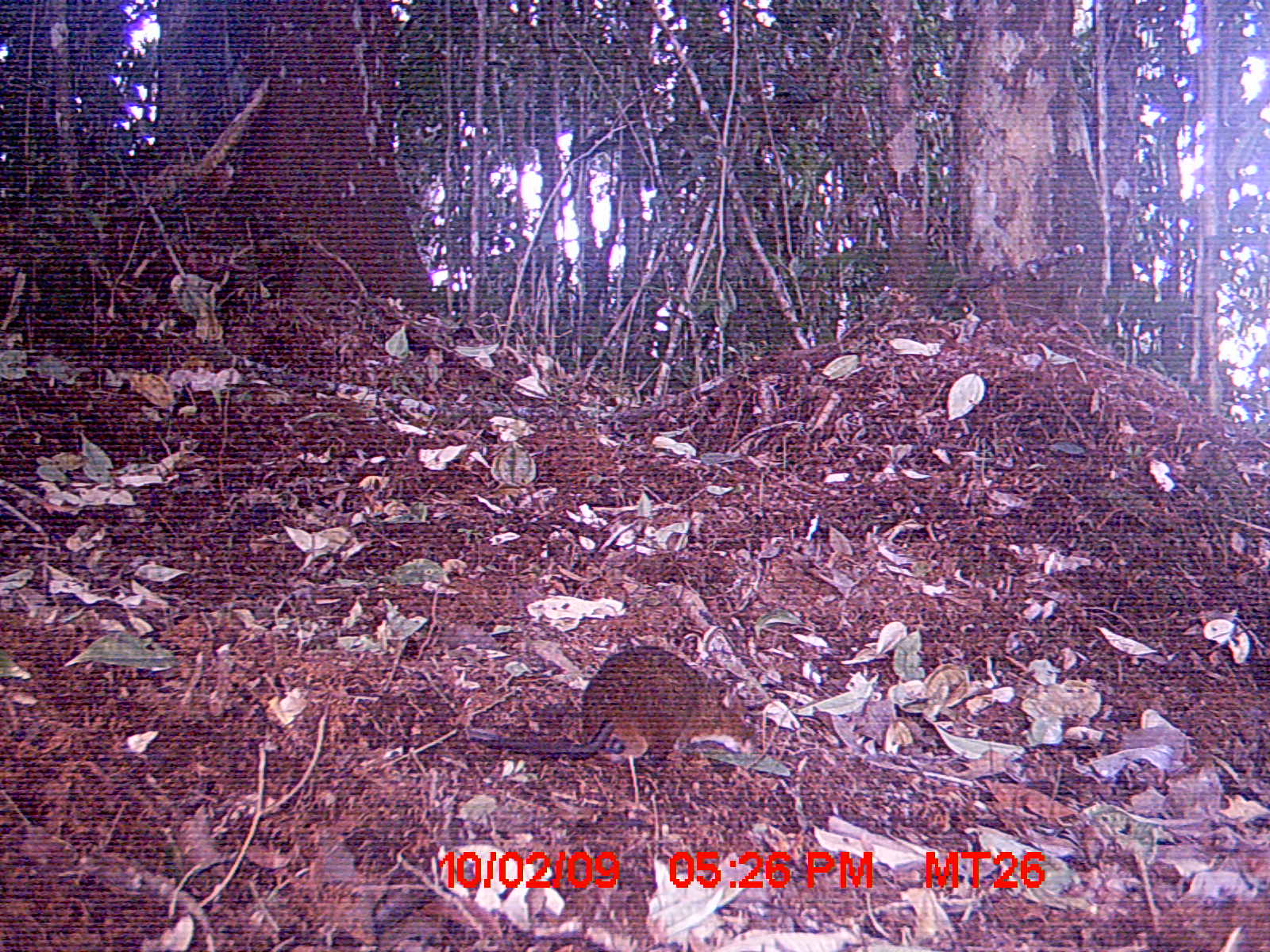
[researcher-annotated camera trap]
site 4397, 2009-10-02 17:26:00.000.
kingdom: Animalia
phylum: Chordata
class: Mammalia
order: Rodentia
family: Nesomyidae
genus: Nesomys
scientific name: Nesomys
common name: nesomys rodents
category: nesomys sp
Nesomys sp (nesomys rodents) (Nesomys), count 1.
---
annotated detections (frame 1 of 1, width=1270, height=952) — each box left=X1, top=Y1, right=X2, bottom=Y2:
nesomys sp: left=464, top=642, right=769, bottom=775